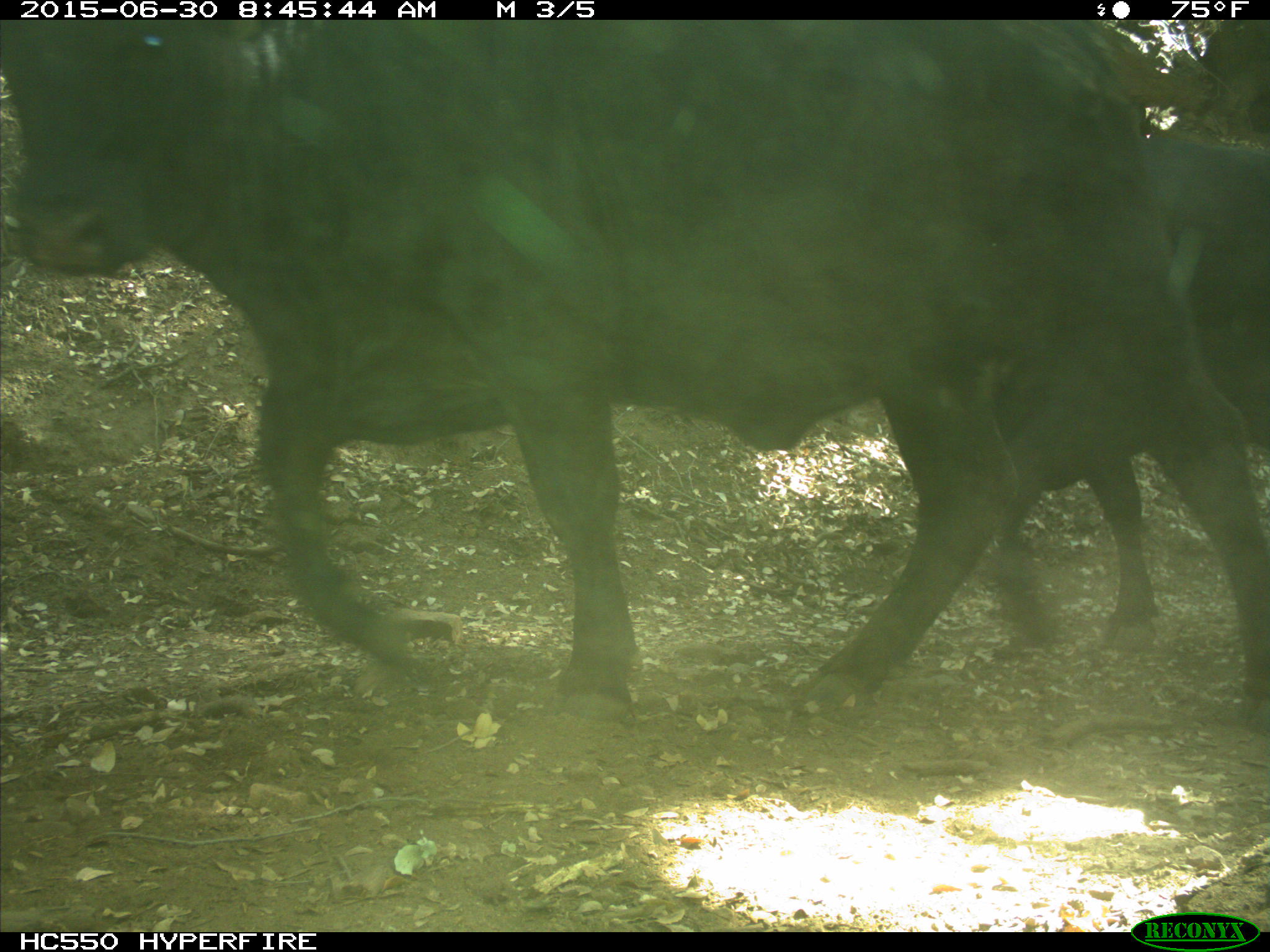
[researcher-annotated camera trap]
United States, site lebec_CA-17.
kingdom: Animalia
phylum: Chordata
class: Mammalia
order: Artiodactyla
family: Bovidae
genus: Bos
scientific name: Bos taurus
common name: domestic cow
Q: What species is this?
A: Bos taurus (domestic cow).